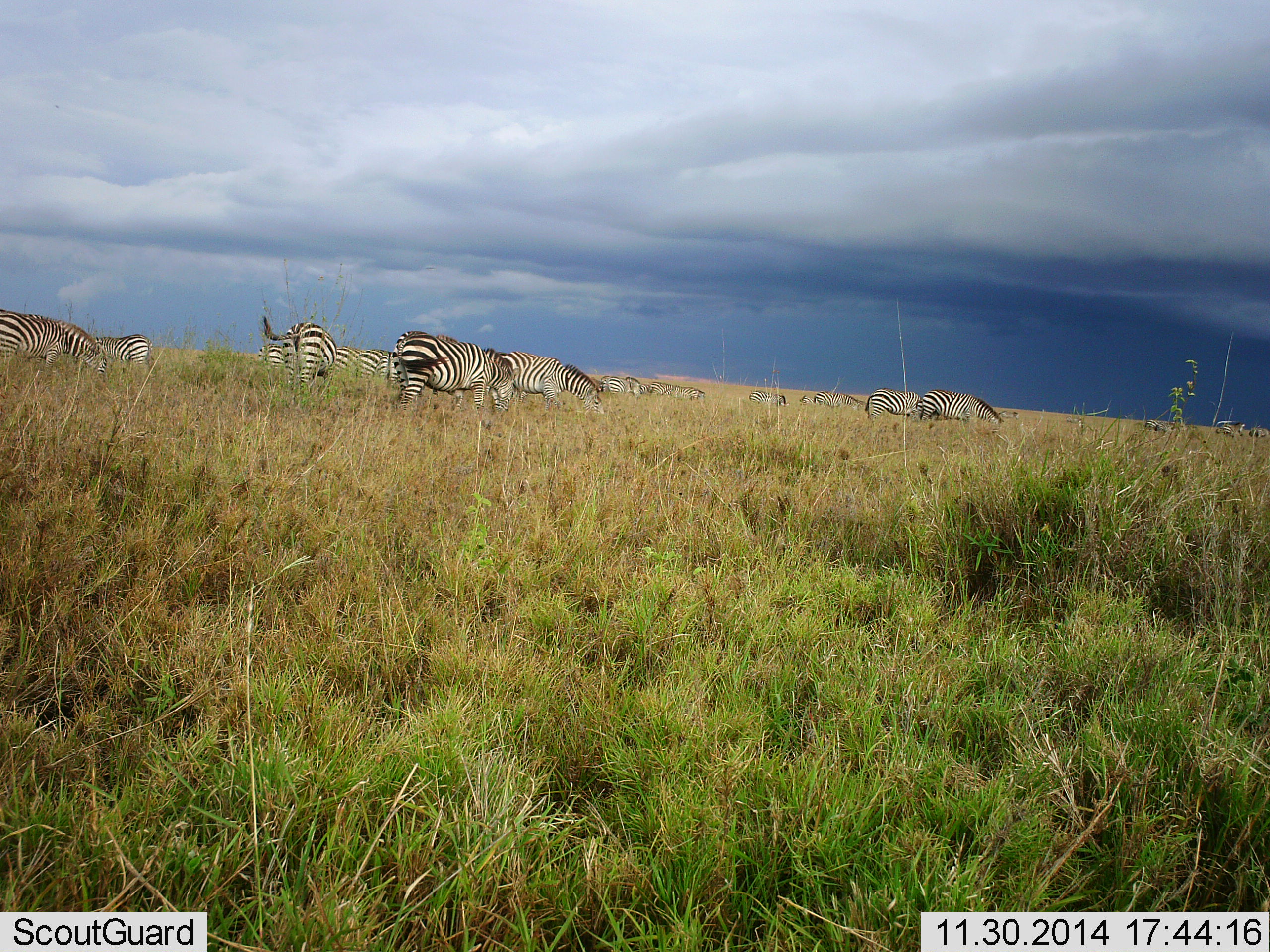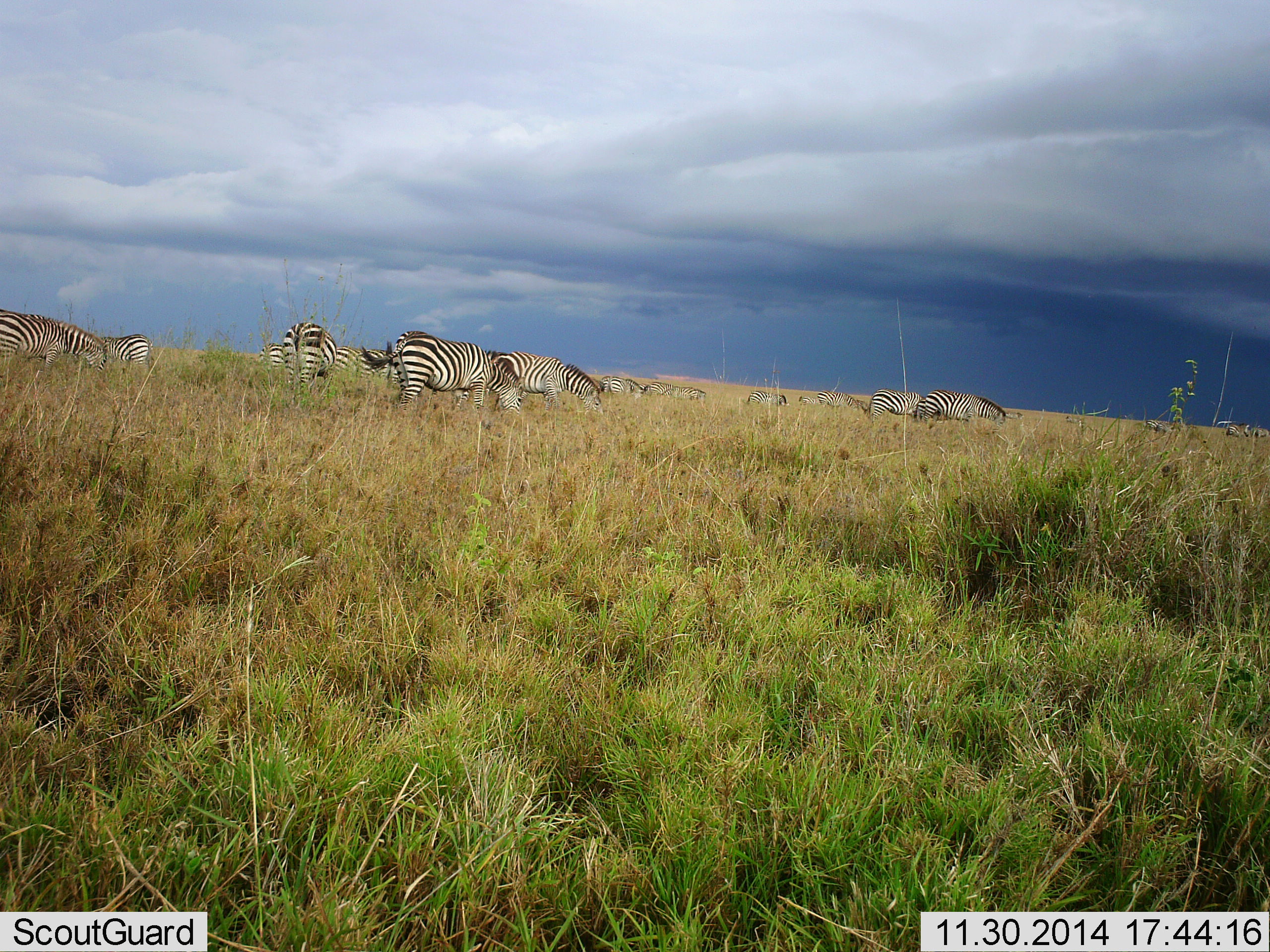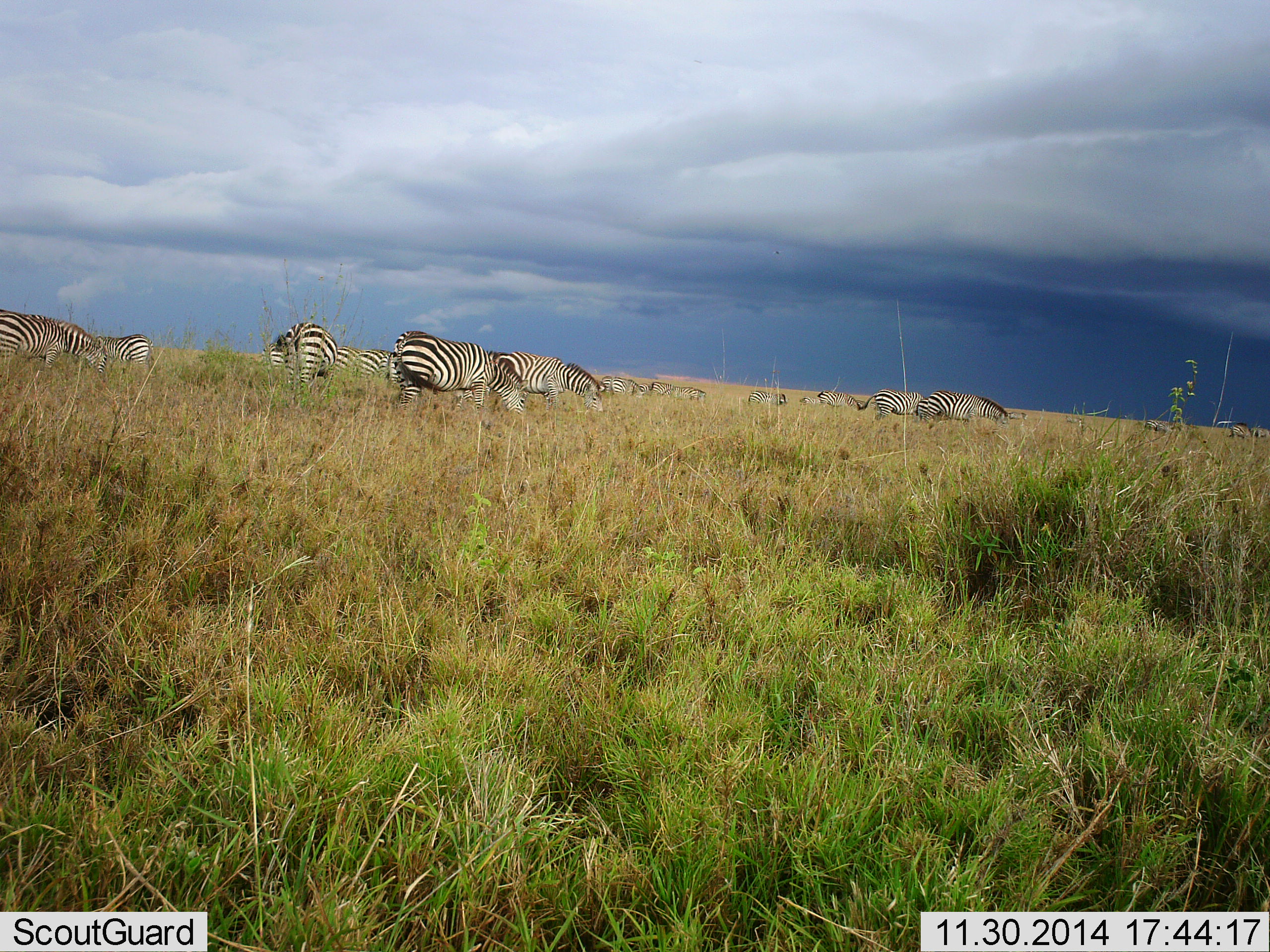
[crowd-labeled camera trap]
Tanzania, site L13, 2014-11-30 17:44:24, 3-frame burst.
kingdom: Animalia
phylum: Chordata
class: Mammalia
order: Perissodactyla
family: Equidae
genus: Equus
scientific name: Equus quagga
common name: plains zebra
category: zebra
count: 11-50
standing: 18%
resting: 0%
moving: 18%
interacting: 0%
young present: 0%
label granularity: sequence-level